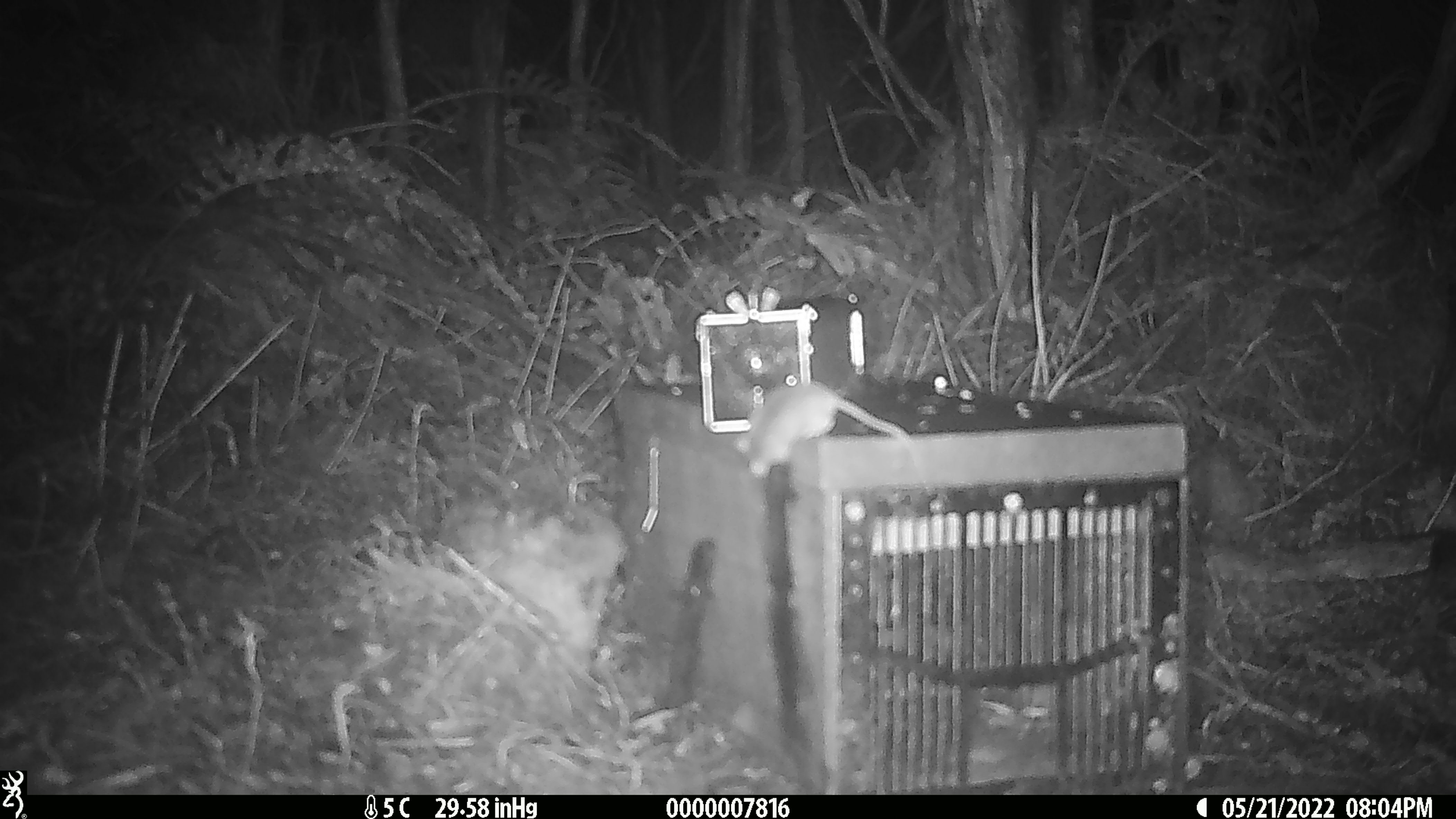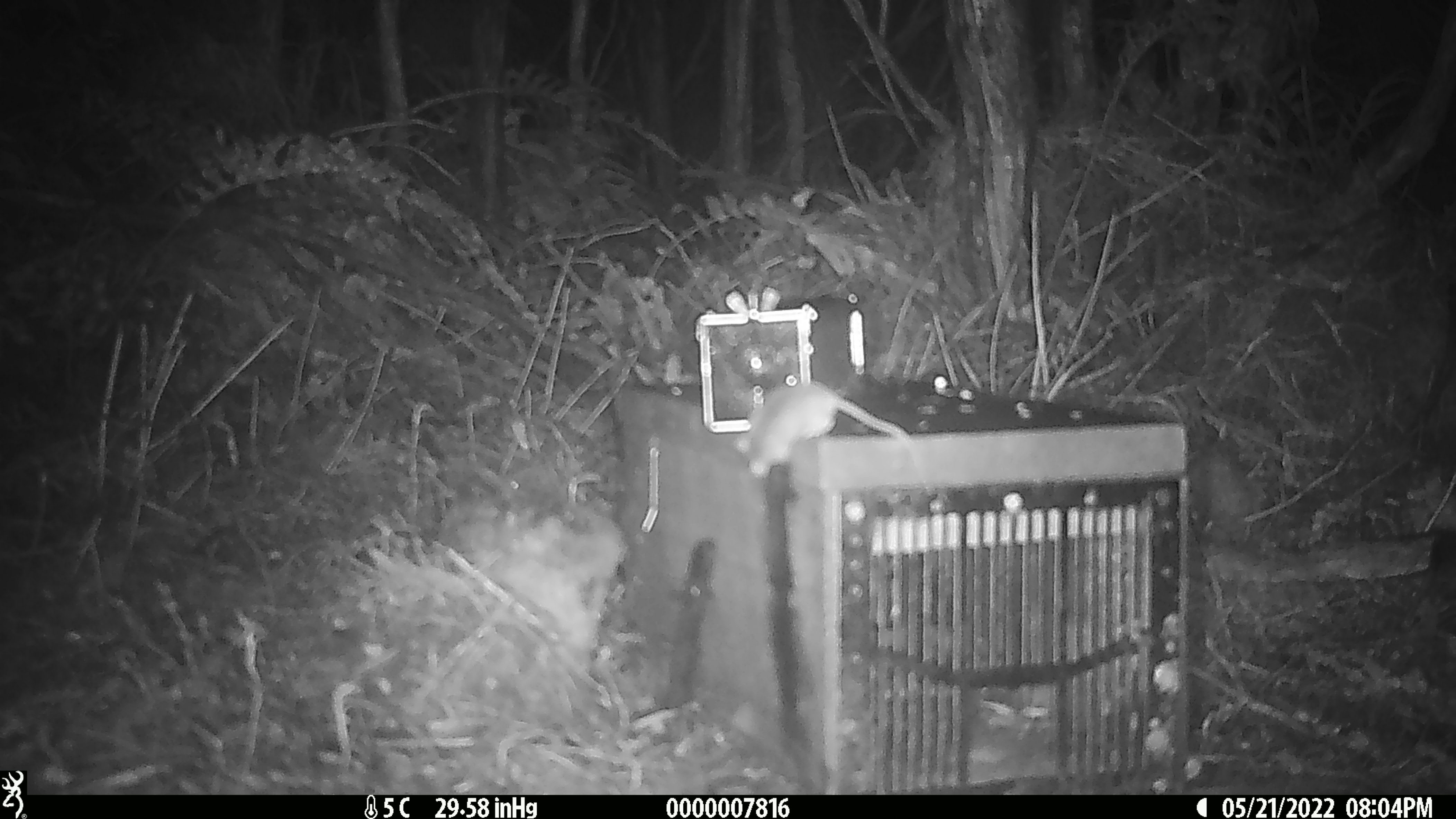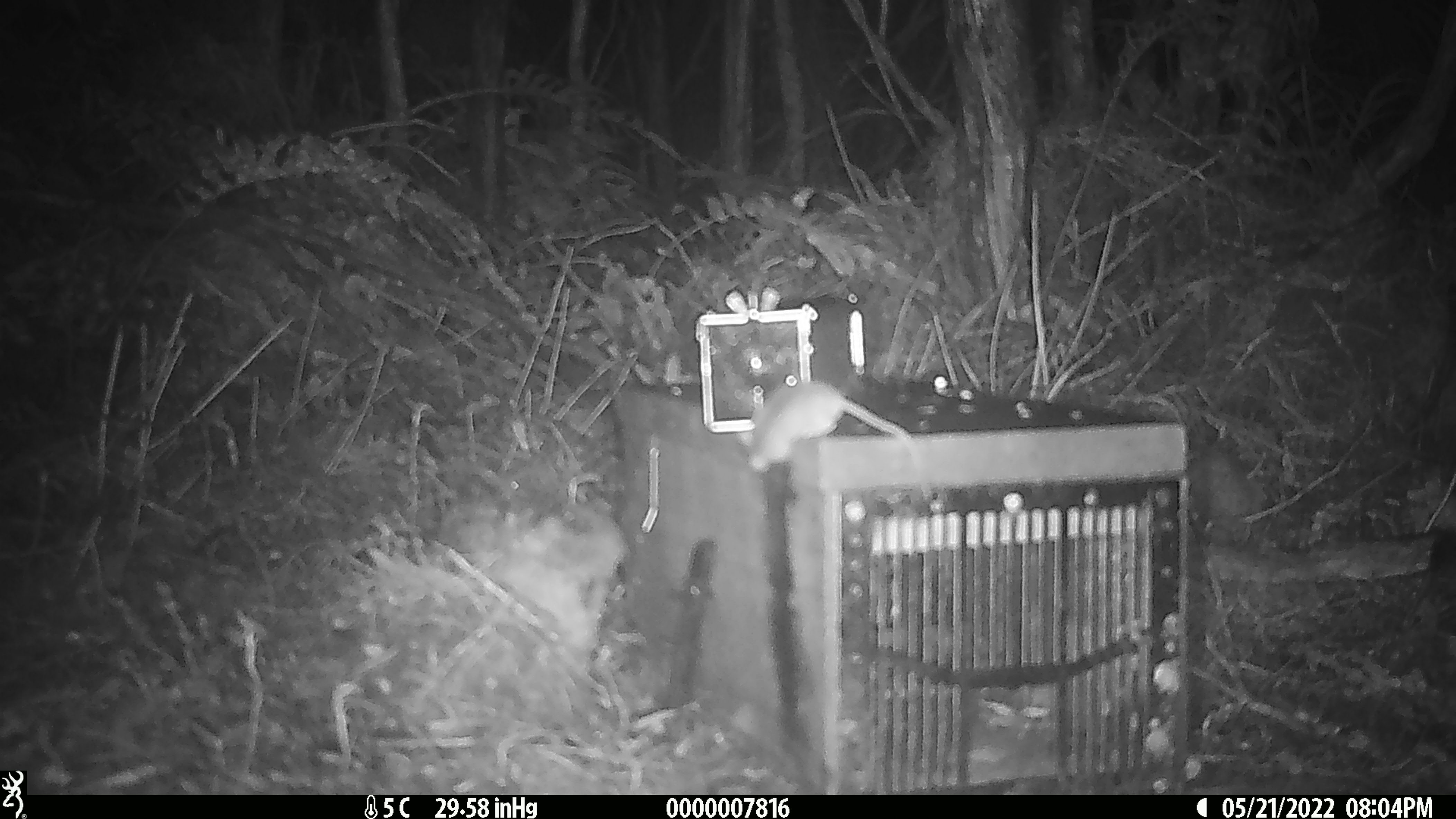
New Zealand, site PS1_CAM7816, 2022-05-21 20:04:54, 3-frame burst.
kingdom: Animalia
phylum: Chordata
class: Mammalia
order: Rodentia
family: Muridae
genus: Mus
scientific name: Mus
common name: mouse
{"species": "mouse (Mus)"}